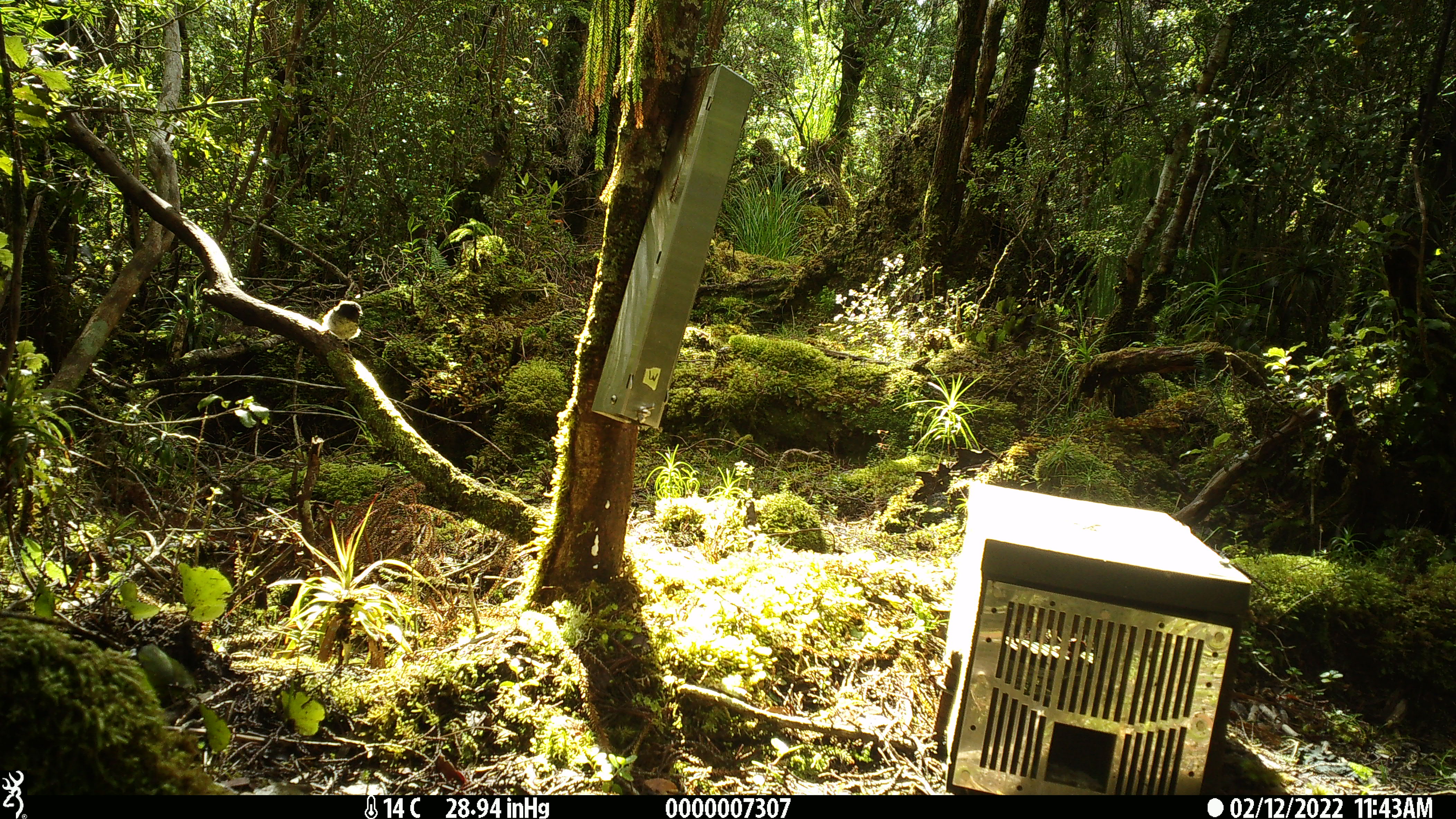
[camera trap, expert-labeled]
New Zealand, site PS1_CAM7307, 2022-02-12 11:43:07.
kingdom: Animalia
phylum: Chordata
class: Aves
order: Passeriformes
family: Petroicidae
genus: Petroica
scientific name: Petroica macrocephala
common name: tomtit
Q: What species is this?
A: Tomtit (Petroica macrocephala).